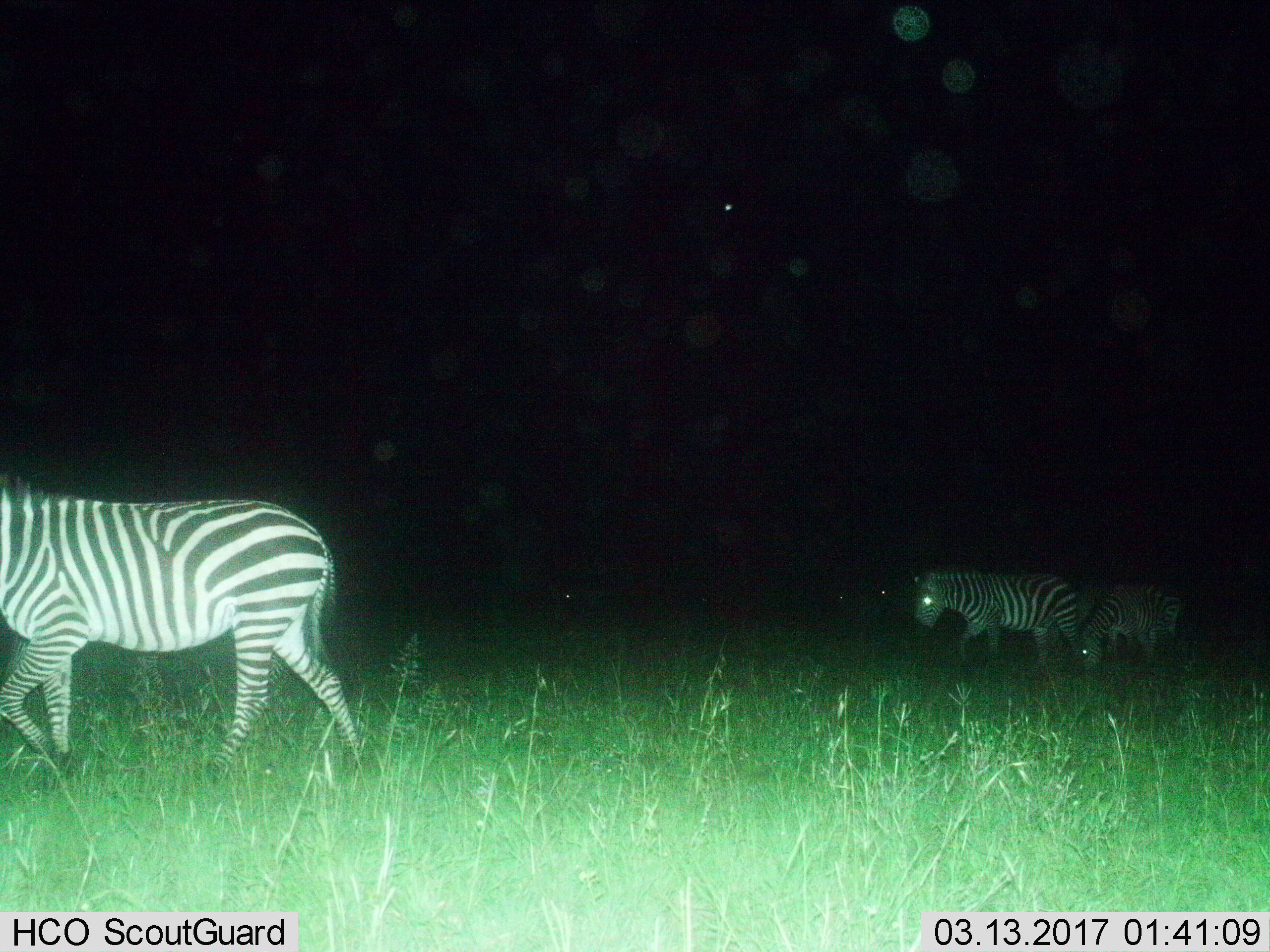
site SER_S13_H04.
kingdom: Animalia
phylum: Chordata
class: Mammalia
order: Perissodactyla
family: Equidae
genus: Equus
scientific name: Equus quagga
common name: plains zebra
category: zebraplains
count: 3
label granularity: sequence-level